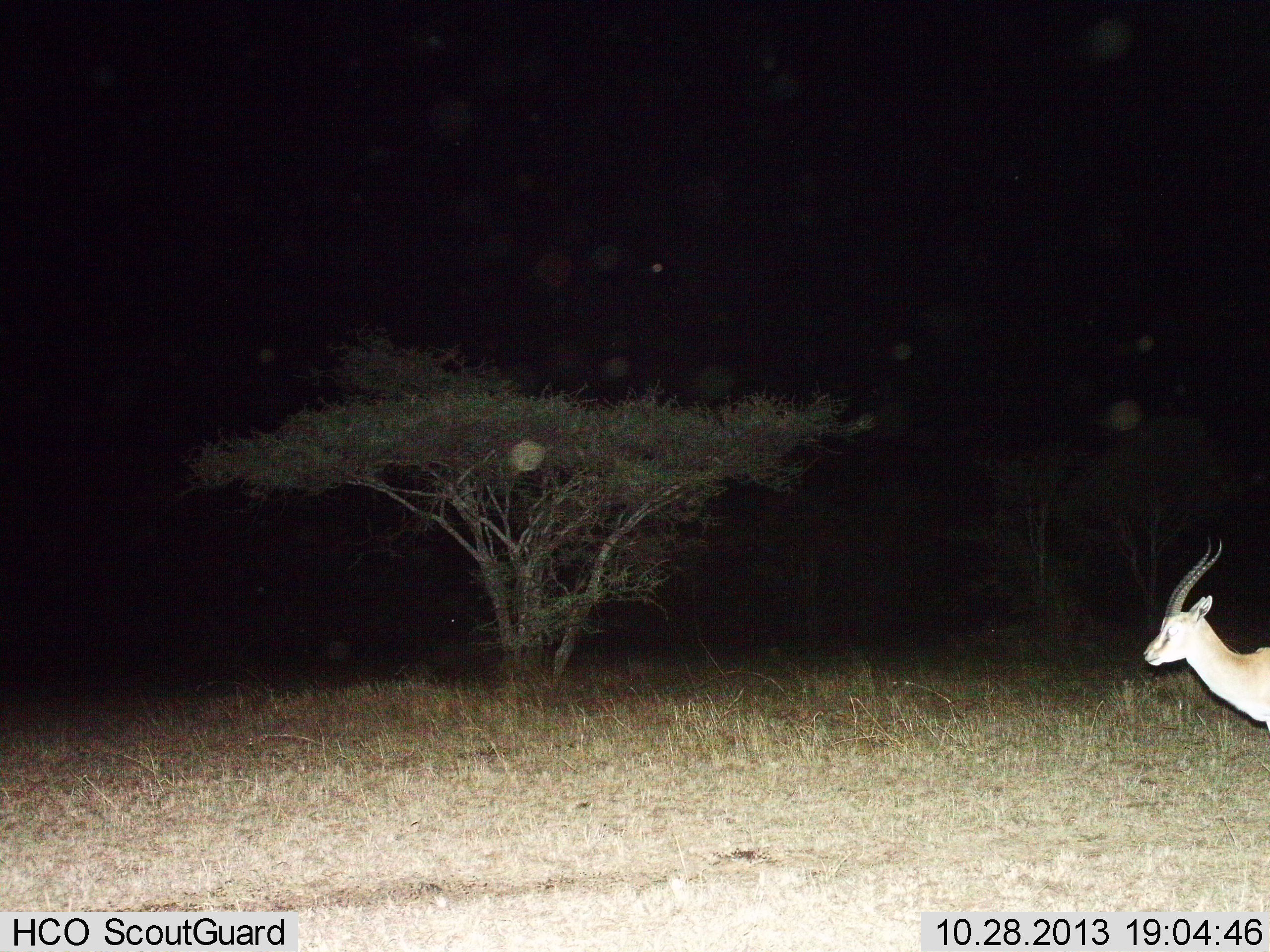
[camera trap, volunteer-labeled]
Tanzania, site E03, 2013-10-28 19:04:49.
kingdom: Animalia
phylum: Chordata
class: Mammalia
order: Artiodactyla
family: Bovidae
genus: Eudorcas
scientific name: Eudorcas thomsonii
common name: thomson's gazelle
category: gazellethomsons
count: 1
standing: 100%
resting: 0%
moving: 0%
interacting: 0%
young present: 0%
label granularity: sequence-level